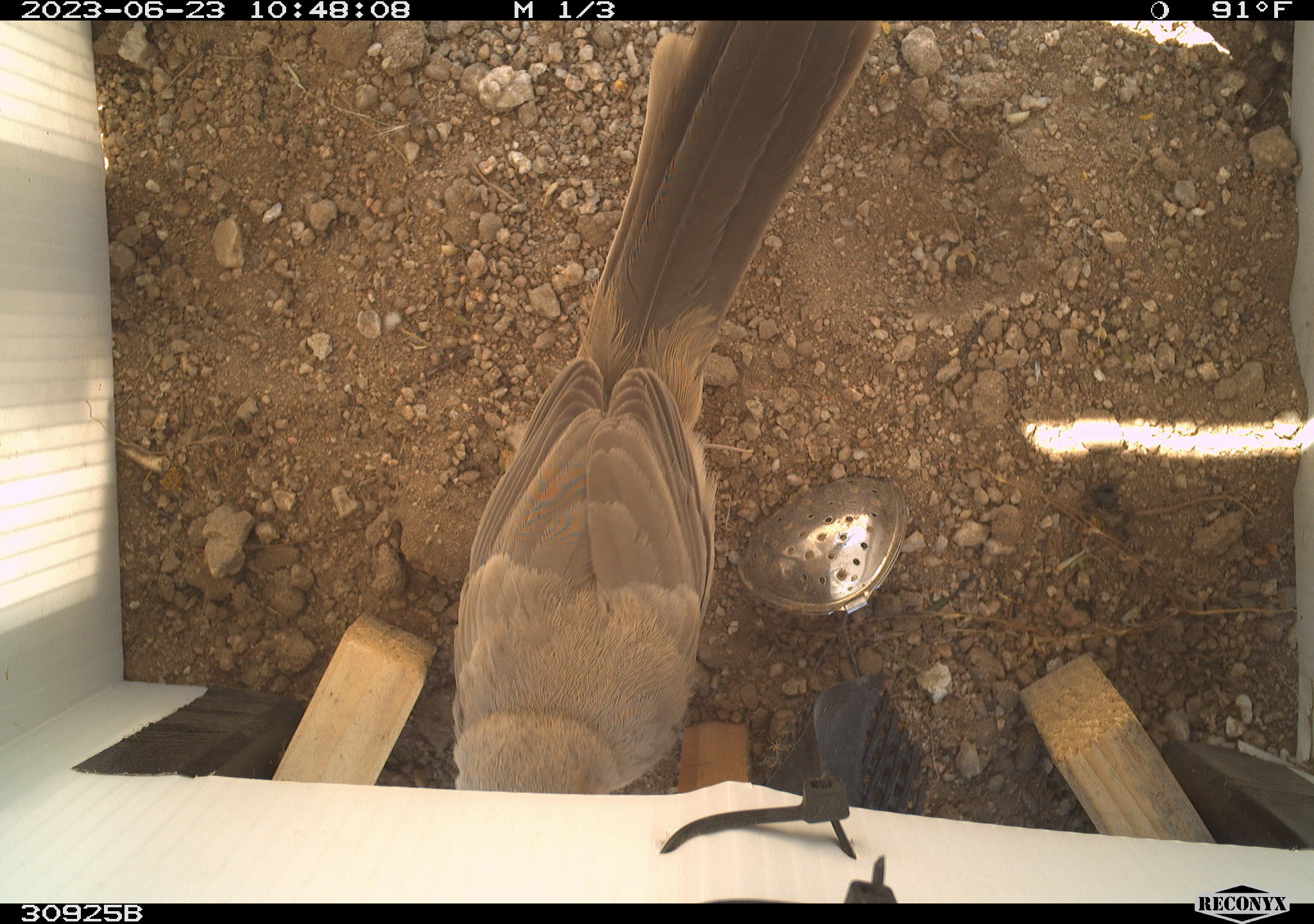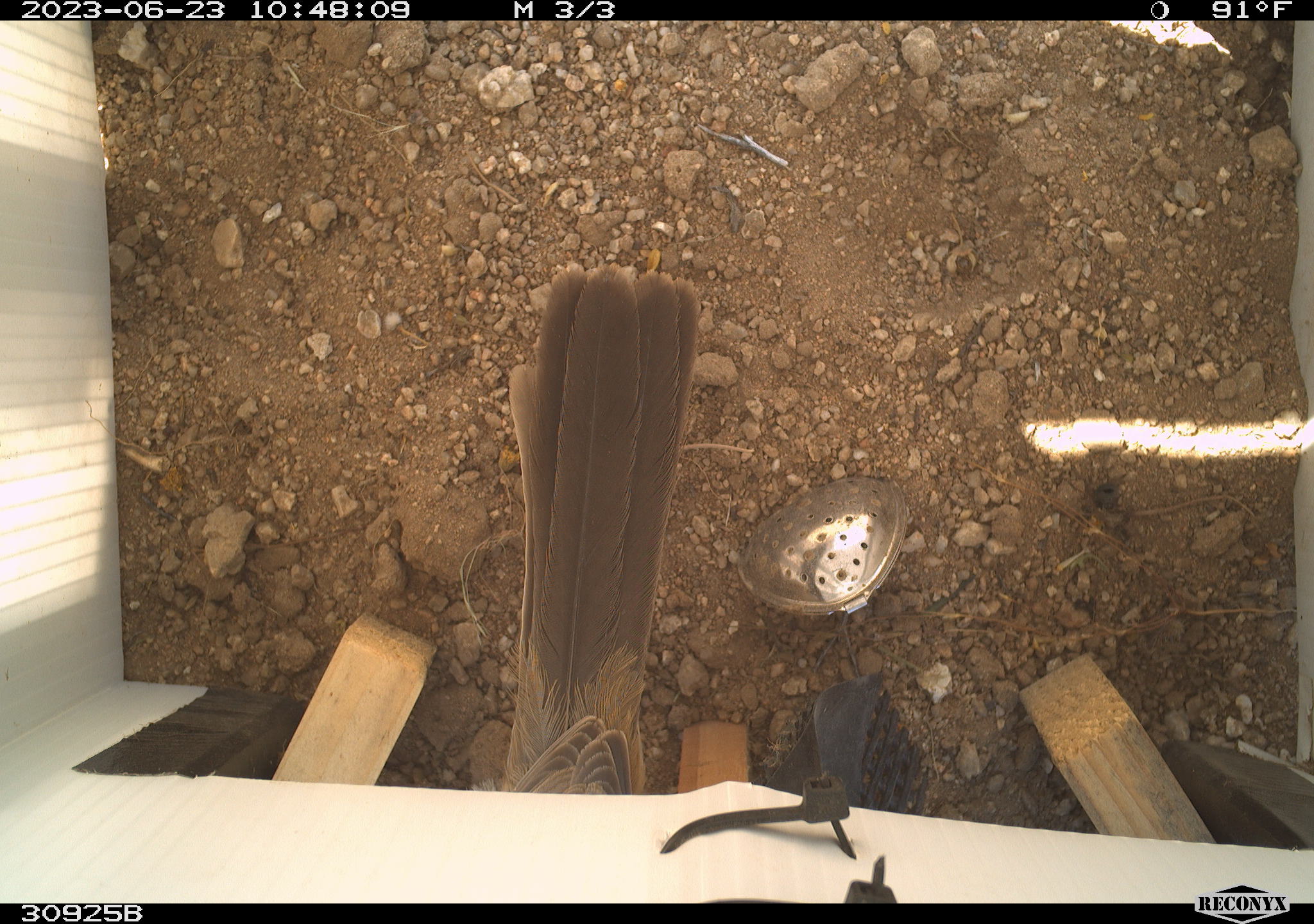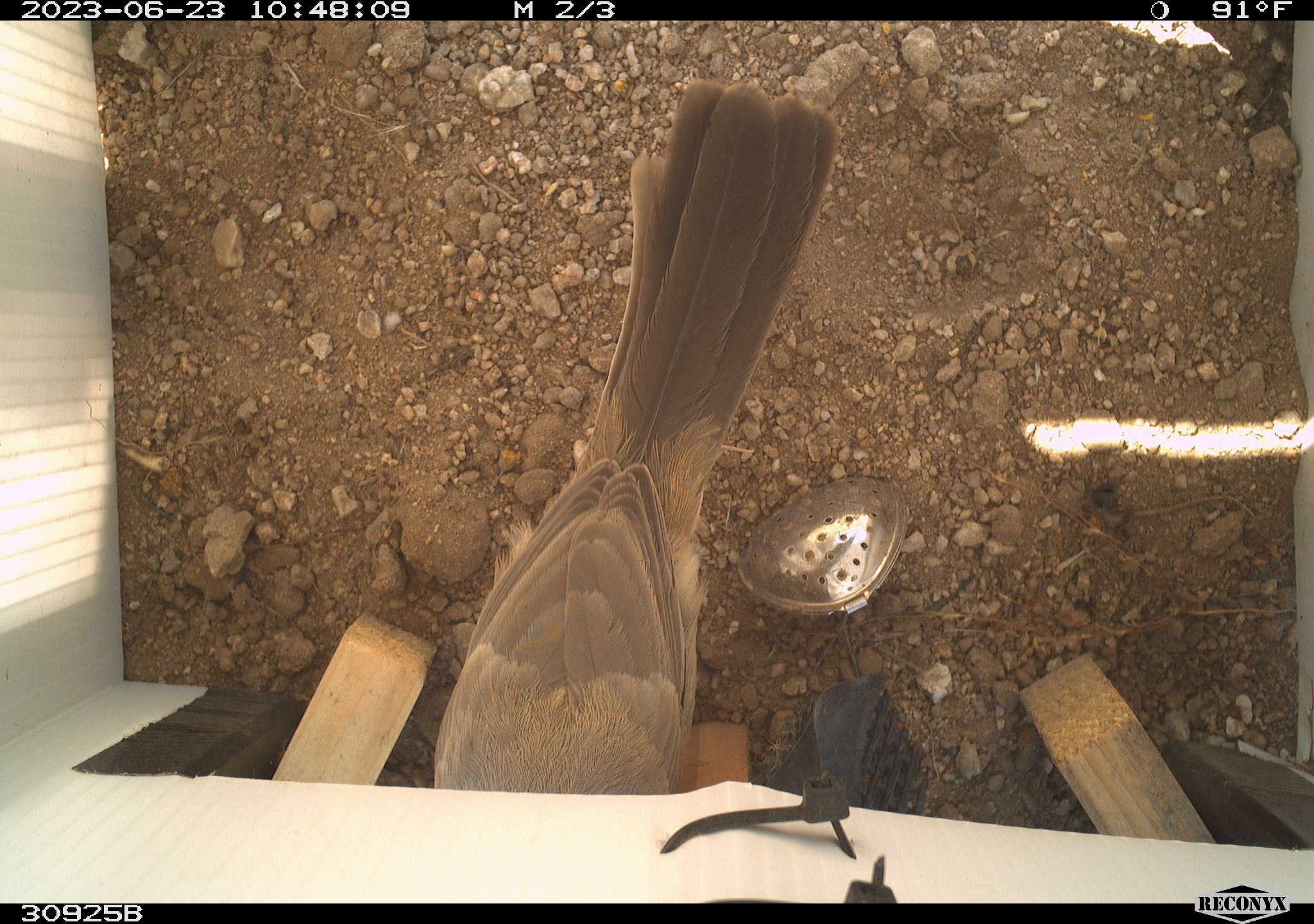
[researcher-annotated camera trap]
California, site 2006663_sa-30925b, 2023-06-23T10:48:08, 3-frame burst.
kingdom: Animalia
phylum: Chordata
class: Aves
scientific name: Aves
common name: bird